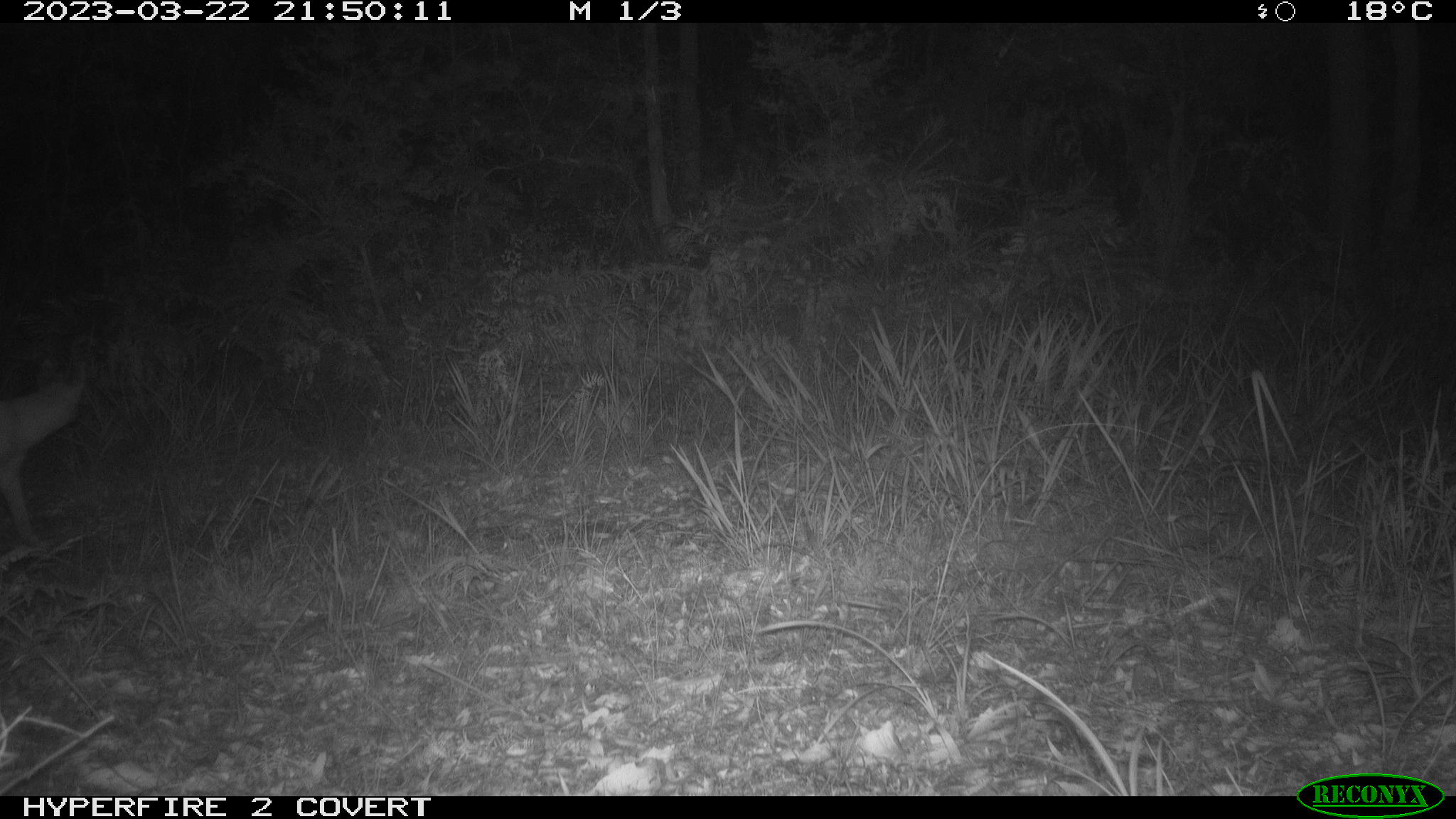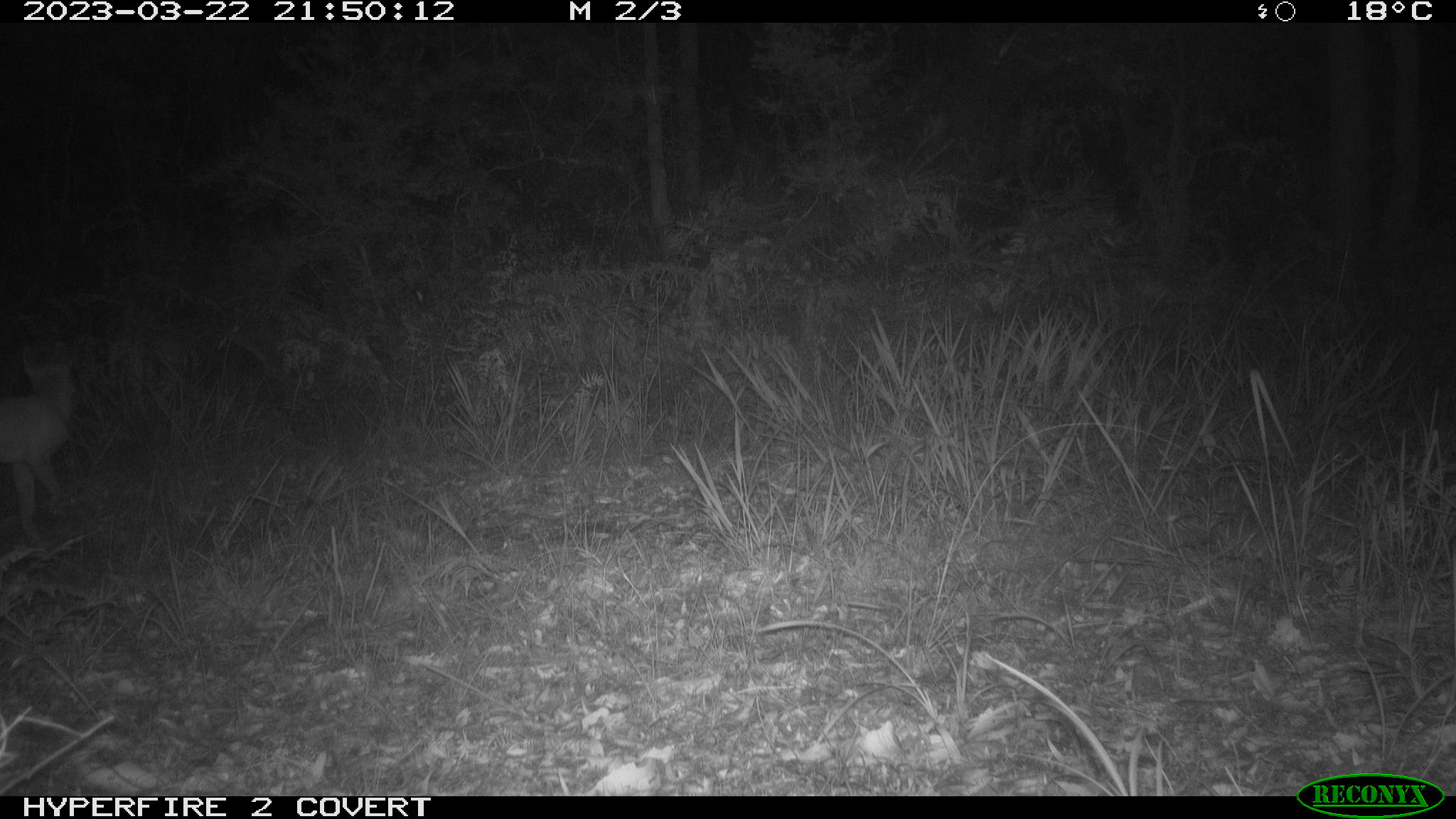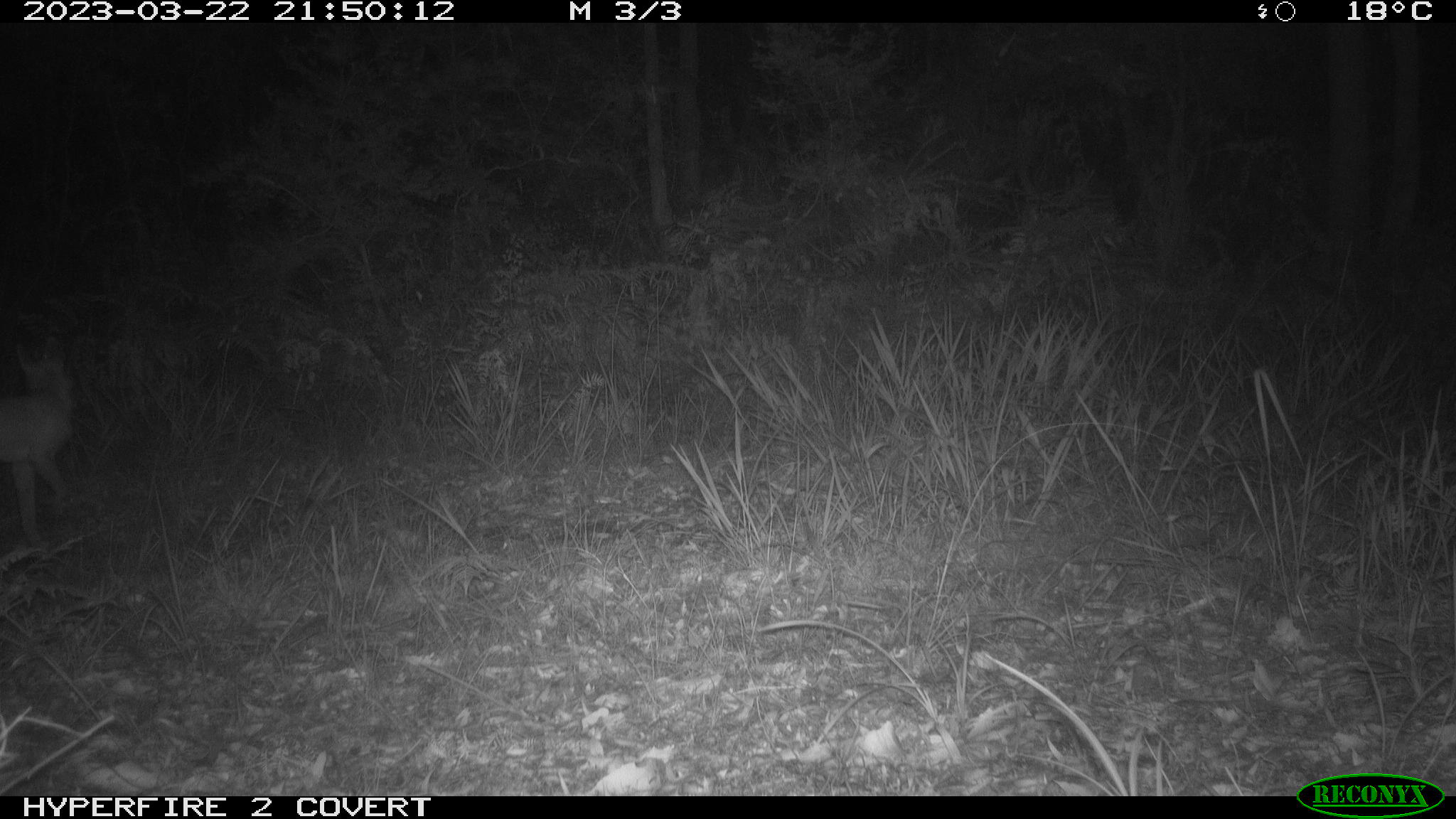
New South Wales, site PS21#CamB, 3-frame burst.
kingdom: Animalia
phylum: Chordata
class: Mammalia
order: Carnivora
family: Canidae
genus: Canis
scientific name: Canis familiaris dingo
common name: dingo